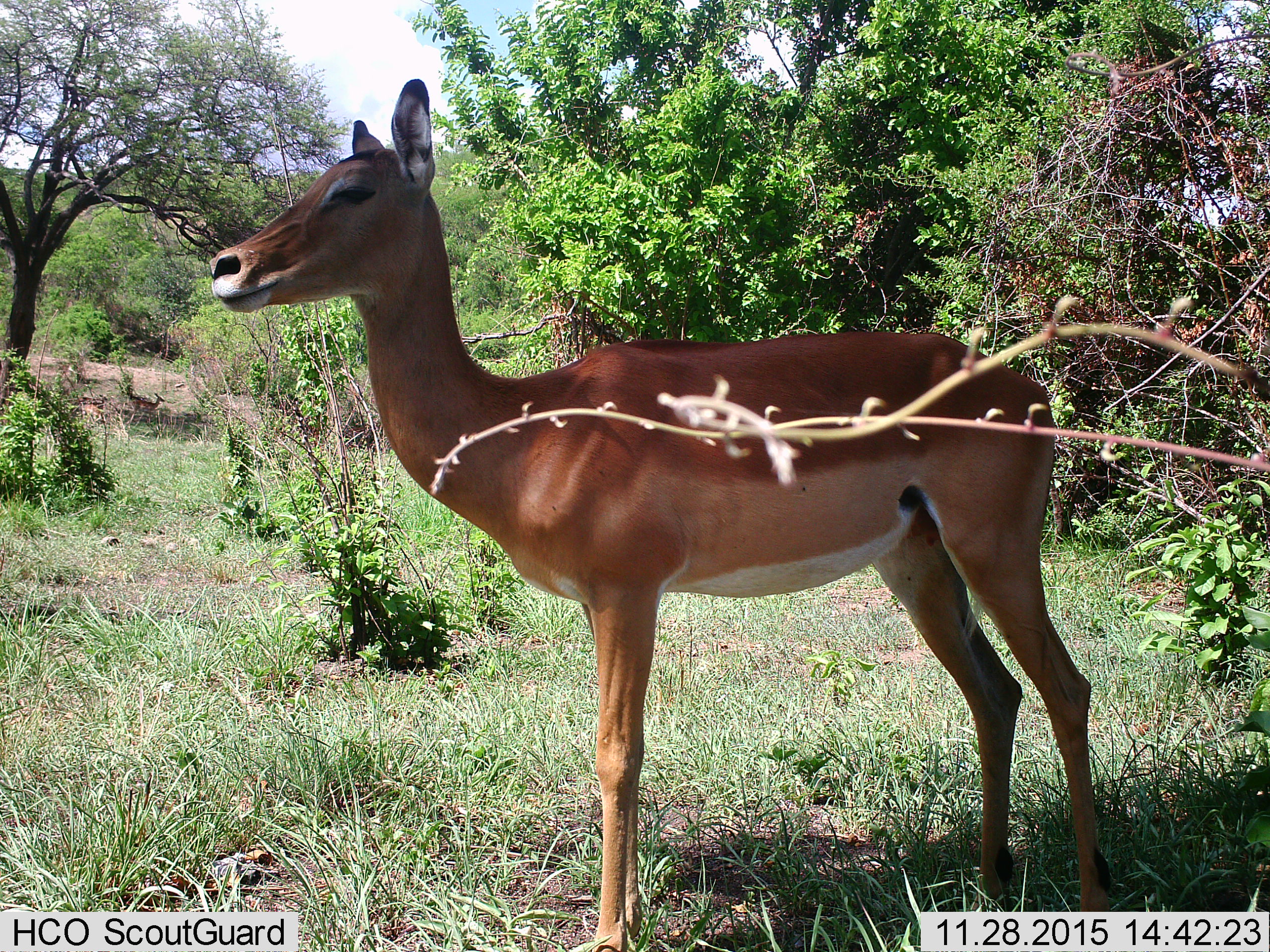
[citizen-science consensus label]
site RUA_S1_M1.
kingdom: Animalia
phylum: Chordata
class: Mammalia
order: Artiodactyla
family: Bovidae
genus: Aepyceros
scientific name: Aepyceros melampus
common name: impala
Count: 1.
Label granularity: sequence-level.